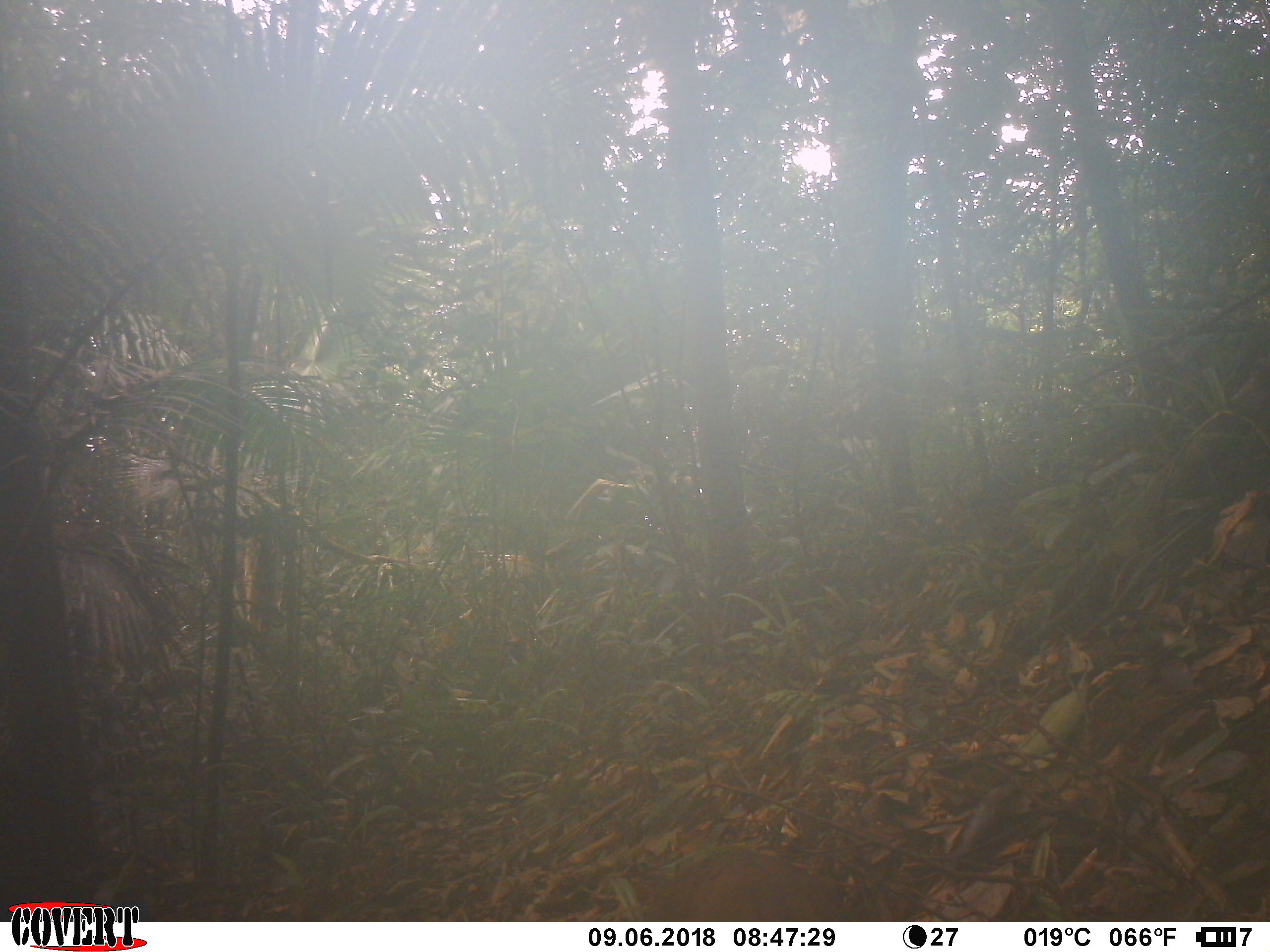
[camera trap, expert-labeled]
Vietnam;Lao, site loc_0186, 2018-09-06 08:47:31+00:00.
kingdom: Animalia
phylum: Chordata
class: Aves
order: Galliformes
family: Phasianidae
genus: Lophura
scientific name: Lophura nycthemera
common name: silver pheasant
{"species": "silver pheasant (Lophura nycthemera)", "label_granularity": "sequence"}